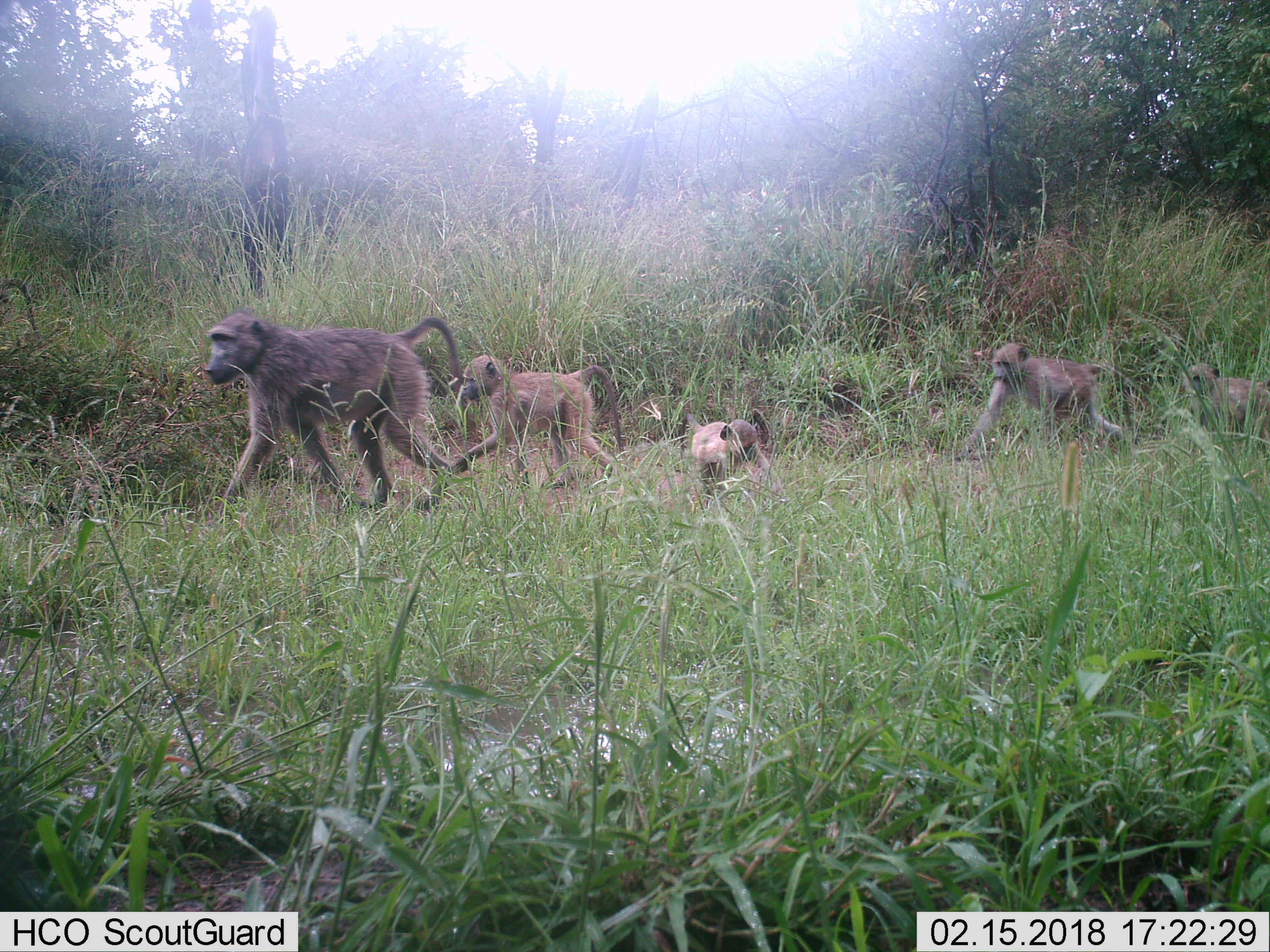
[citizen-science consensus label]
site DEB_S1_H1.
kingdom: Animalia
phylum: Chordata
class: Mammalia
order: Primates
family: Cercopithecidae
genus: Papio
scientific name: Papio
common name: baboon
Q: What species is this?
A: Baboon (Papio).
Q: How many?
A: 5.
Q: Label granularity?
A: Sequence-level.